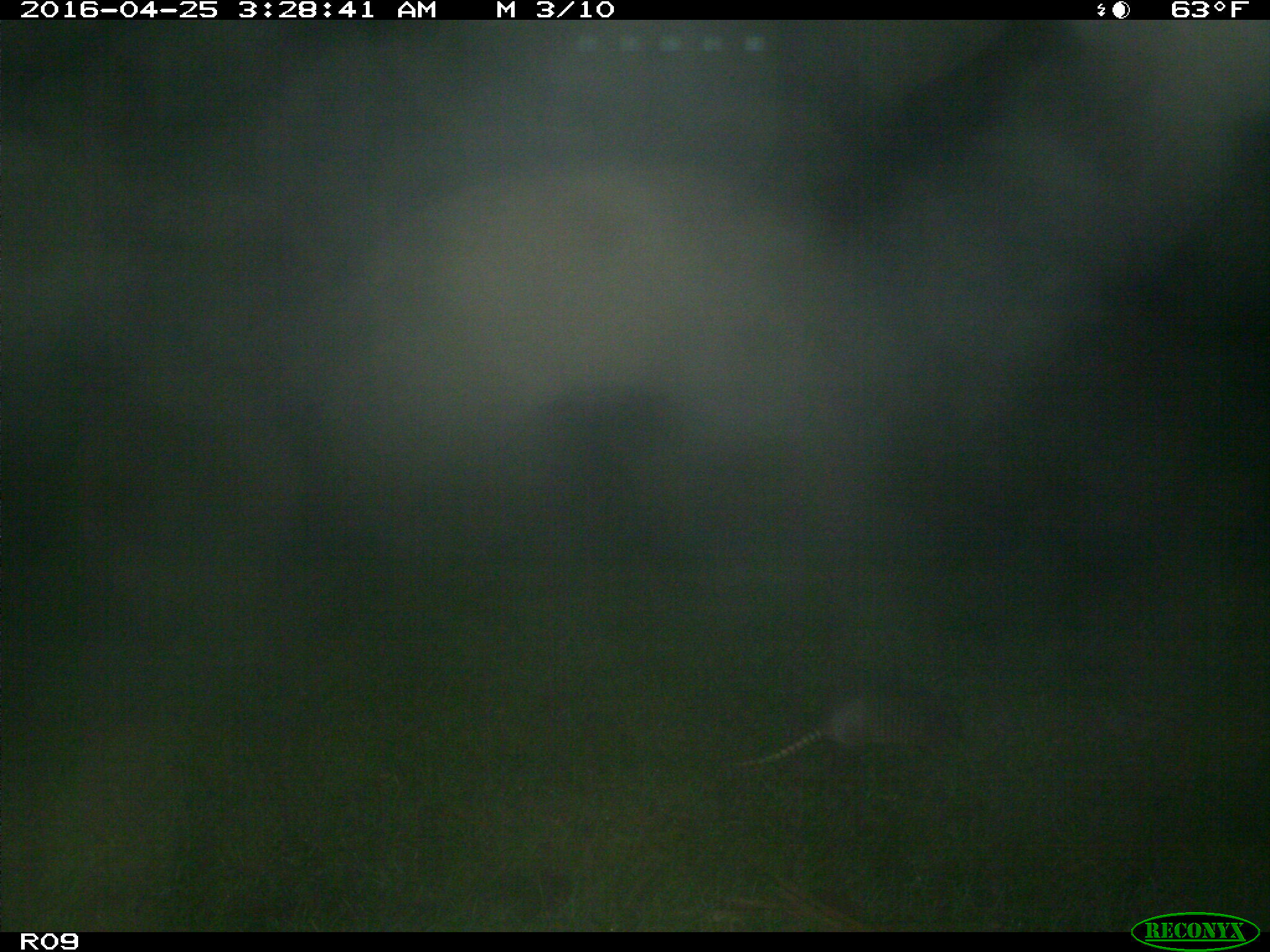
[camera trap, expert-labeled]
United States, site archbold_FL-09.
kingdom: Animalia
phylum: Chordata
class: Mammalia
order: Cingulata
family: Dasypodidae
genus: Dasypus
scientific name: Dasypus novemcinctus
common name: nine-banded armadillo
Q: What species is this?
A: Dasypus novemcinctus (nine-banded armadillo).